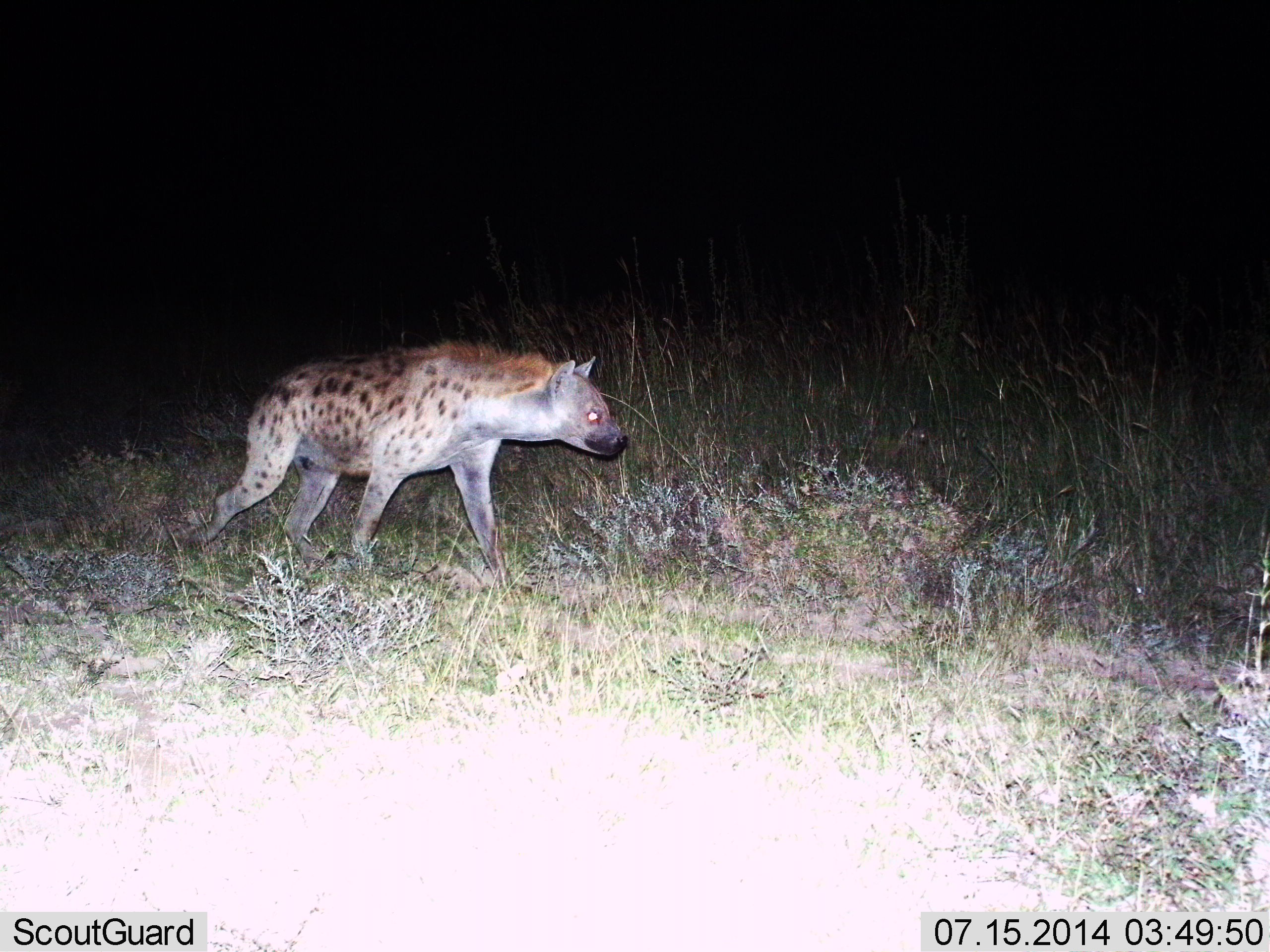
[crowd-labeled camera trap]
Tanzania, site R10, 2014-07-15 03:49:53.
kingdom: Animalia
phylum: Chordata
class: Mammalia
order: Carnivora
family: Hyaenidae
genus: Crocuta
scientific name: Crocuta crocuta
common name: spotted hyena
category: hyenaspotted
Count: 1.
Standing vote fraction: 10%.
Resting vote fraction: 0%.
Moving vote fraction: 90%.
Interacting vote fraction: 0%.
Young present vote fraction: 0%.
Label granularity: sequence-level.